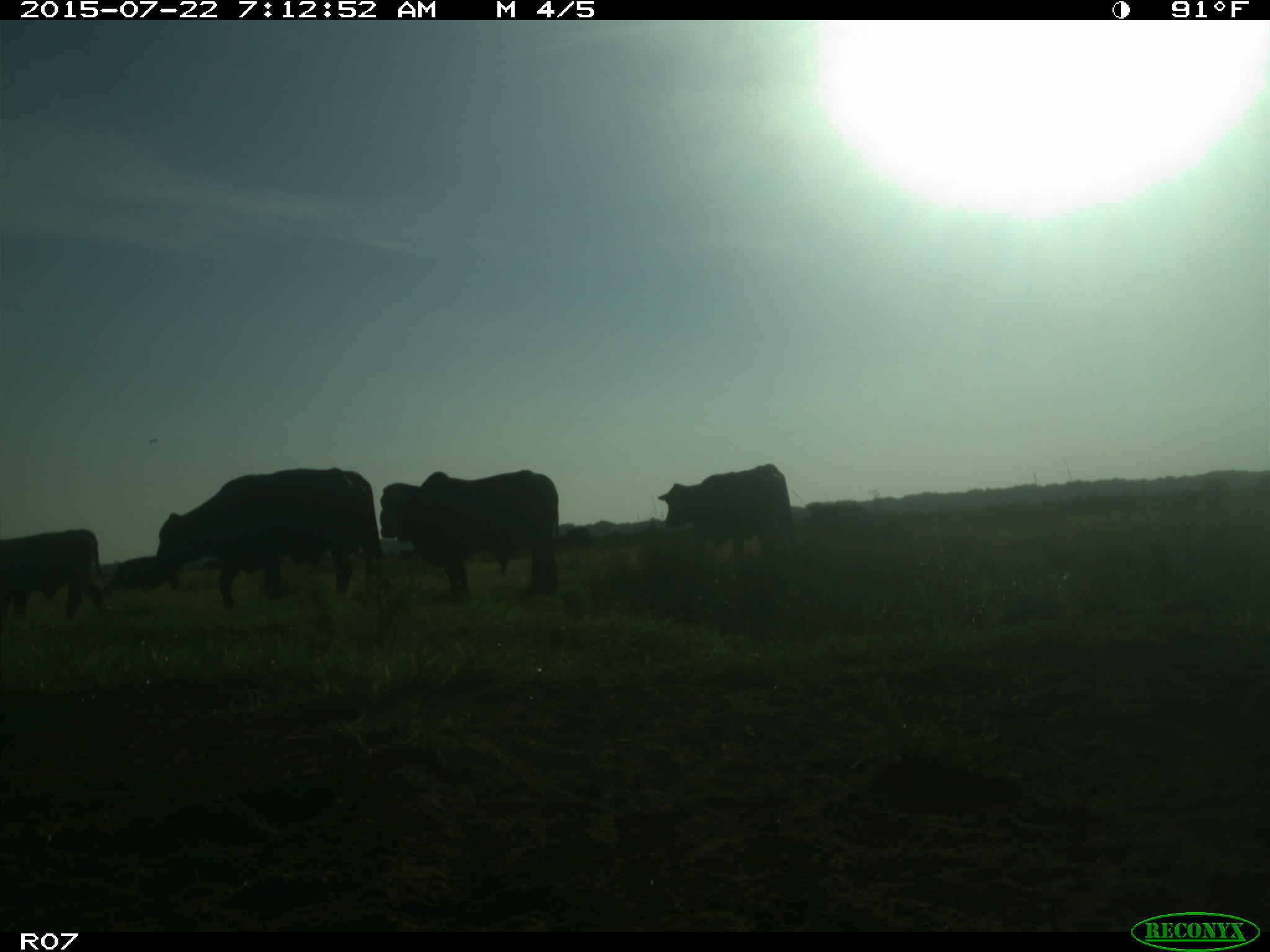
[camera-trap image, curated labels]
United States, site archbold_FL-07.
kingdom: Animalia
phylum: Chordata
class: Mammalia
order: Carnivora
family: Procyonidae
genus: Procyon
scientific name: Procyon lotor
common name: common raccoon